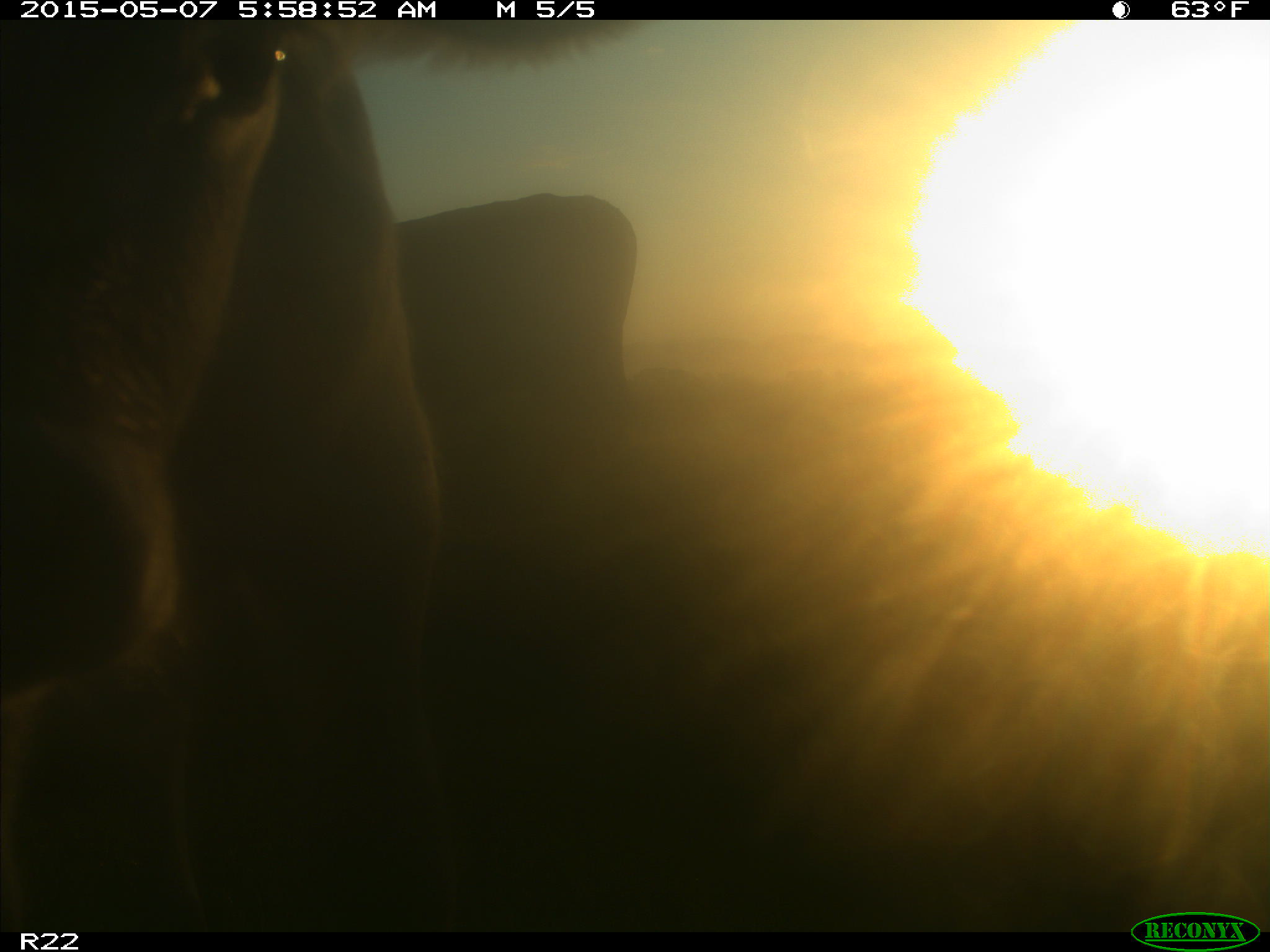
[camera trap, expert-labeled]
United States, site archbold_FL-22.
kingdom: Animalia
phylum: Chordata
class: Mammalia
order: Artiodactyla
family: Bovidae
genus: Bos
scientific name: Bos taurus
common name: domestic cow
Bos taurus (domestic cow).